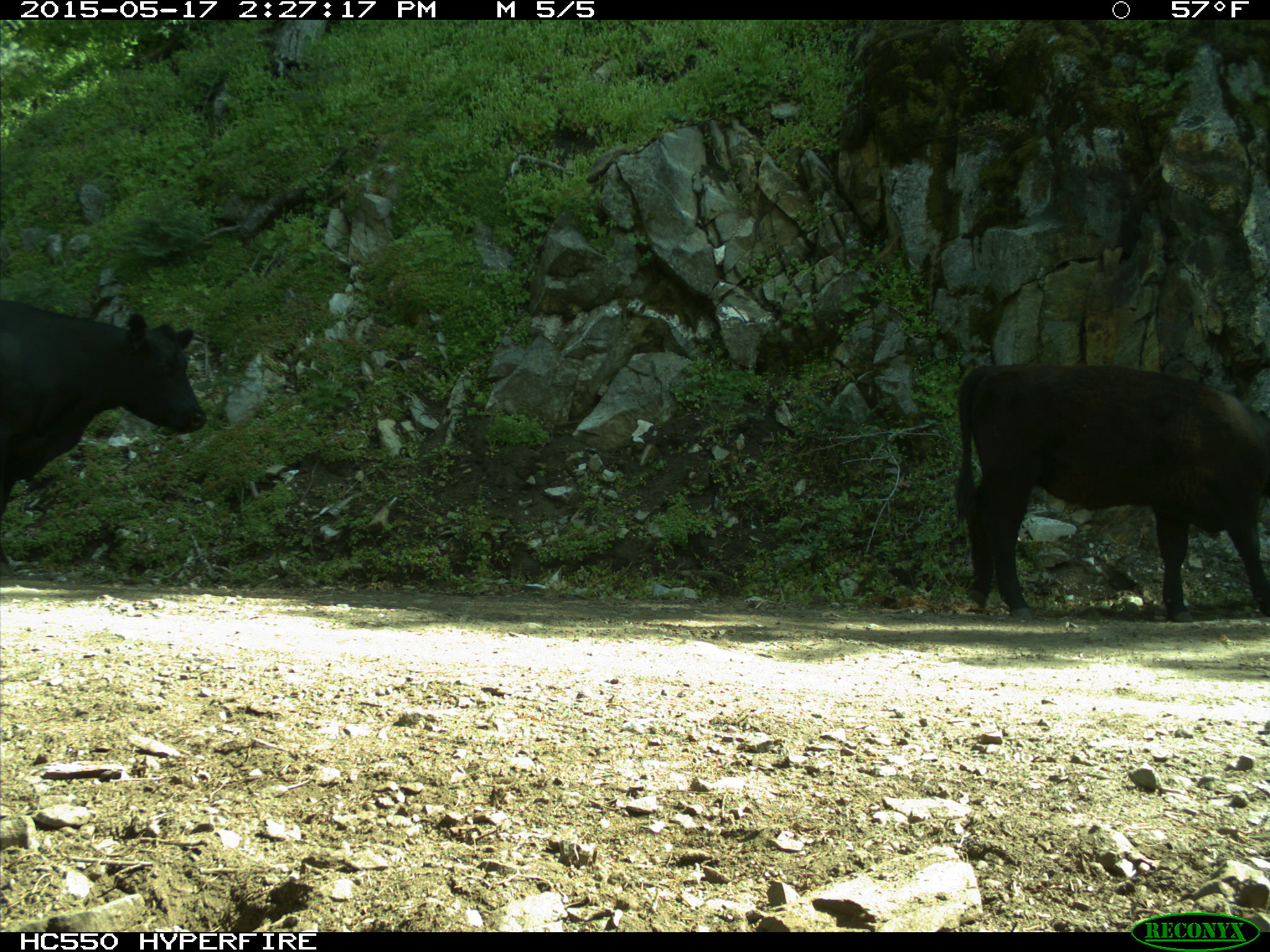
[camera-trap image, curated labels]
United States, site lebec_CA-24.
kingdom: Animalia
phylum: Chordata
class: Mammalia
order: Artiodactyla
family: Bovidae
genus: Bos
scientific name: Bos taurus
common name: domestic cow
Bos taurus (domestic cow).